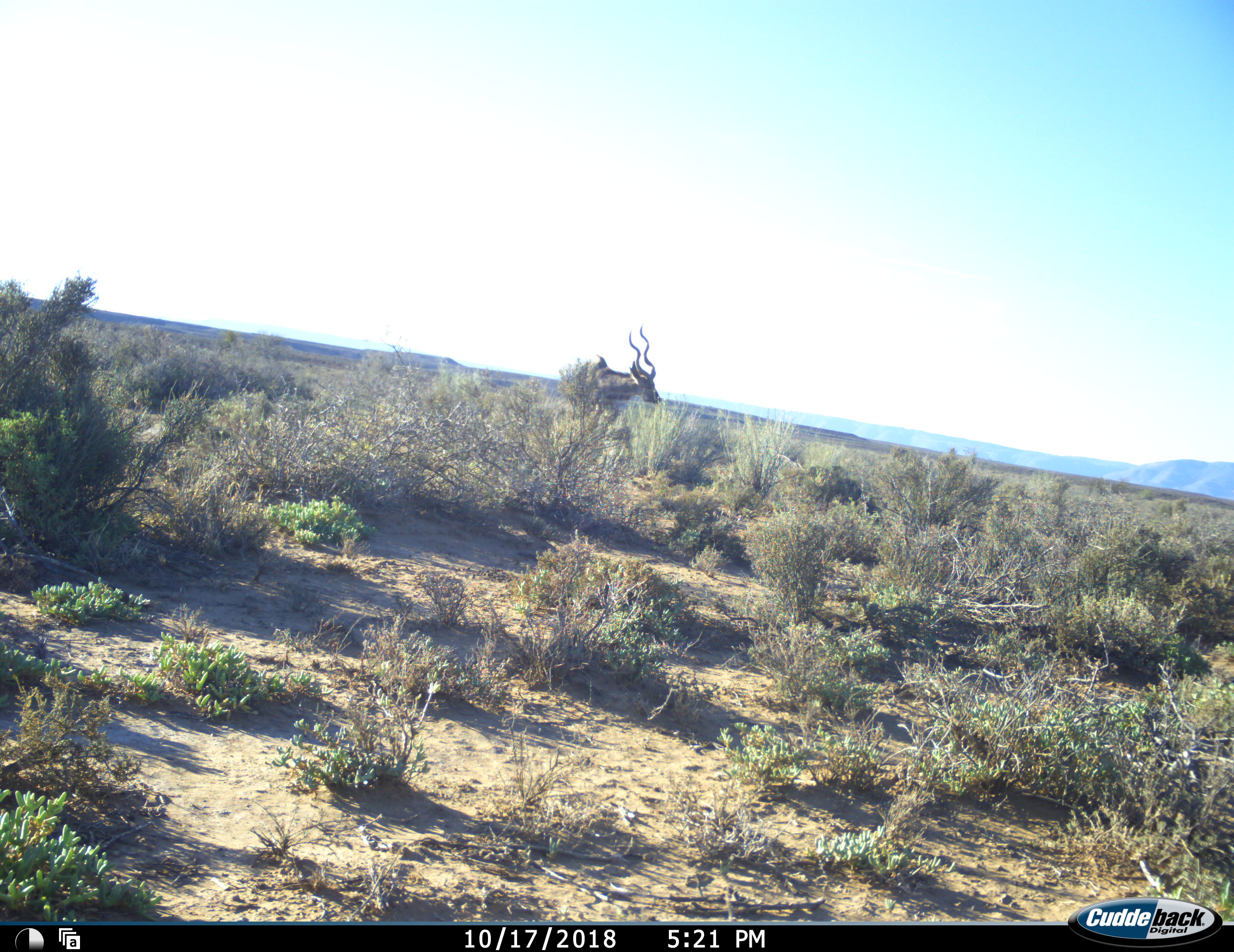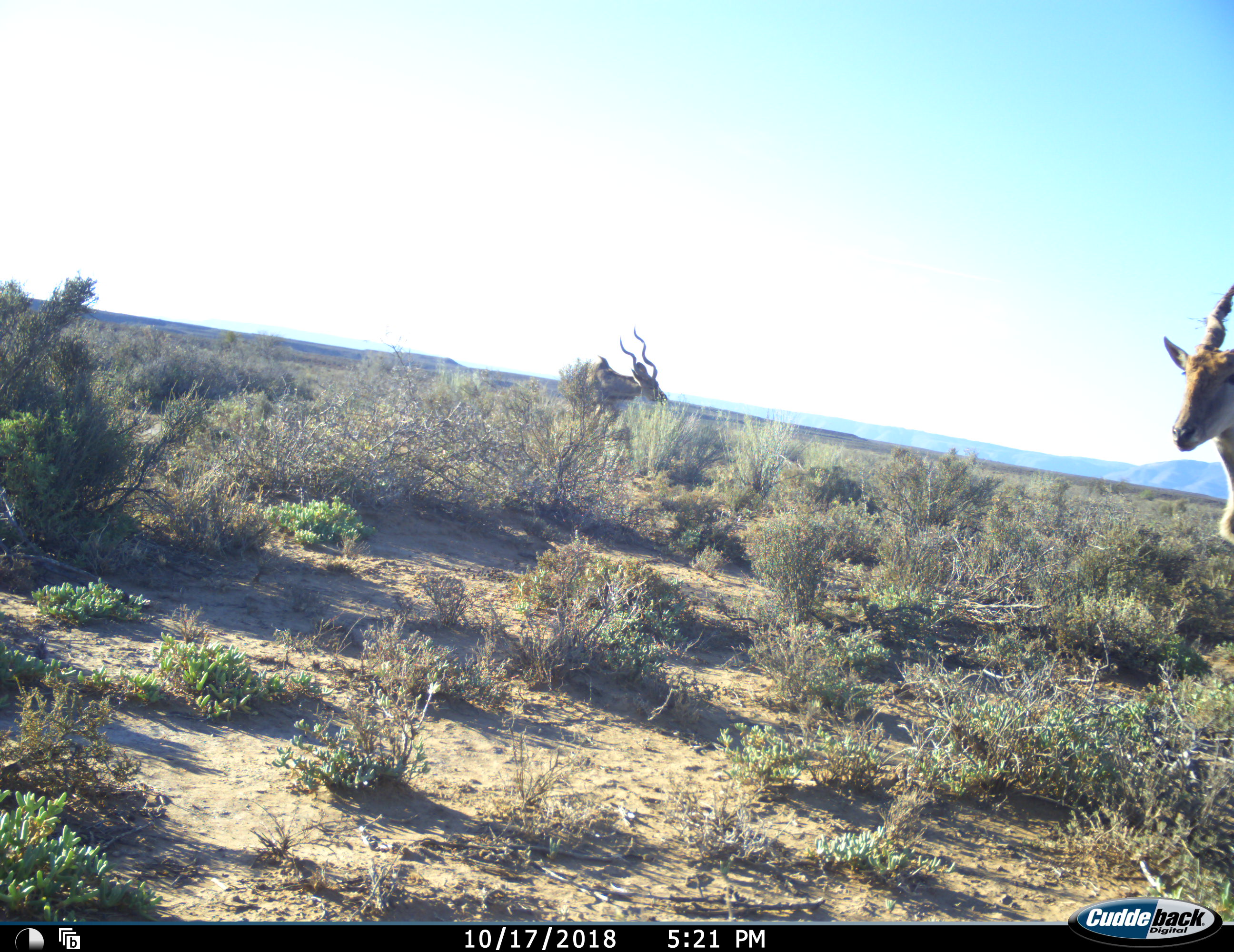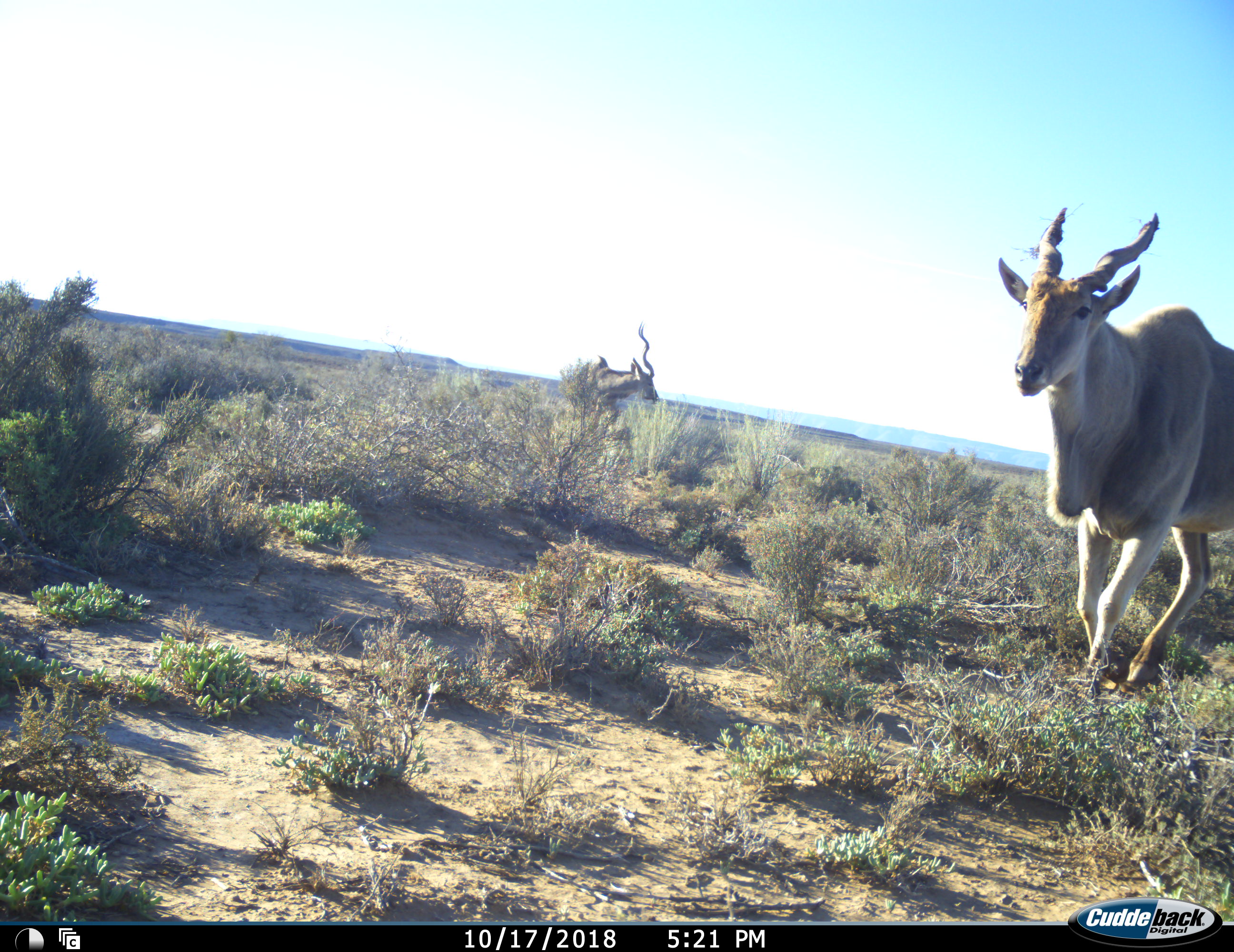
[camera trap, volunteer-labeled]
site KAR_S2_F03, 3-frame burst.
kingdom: Animalia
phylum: Chordata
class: Mammalia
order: Artiodactyla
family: Bovidae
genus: Tragelaphus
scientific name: Tragelaphus oryx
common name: eland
Eland (Tragelaphus oryx), count 1. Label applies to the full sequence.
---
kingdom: Animalia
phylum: Chordata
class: Mammalia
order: Artiodactyla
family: Bovidae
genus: Tragelaphus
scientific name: Tragelaphus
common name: kudu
Kudu (Tragelaphus), count 1. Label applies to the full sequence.